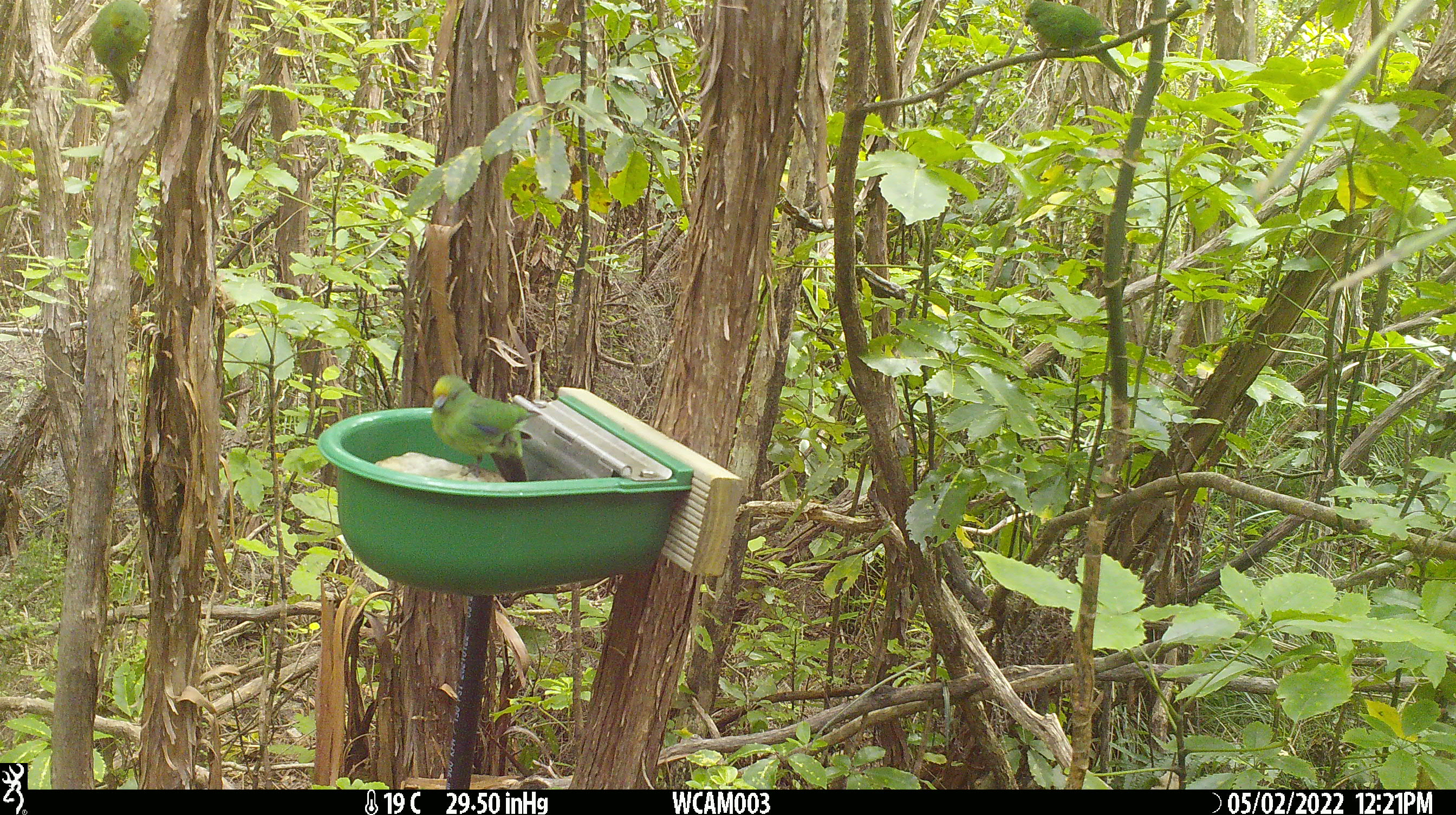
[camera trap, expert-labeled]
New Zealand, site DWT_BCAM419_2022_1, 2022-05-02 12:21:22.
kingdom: Animalia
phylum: Chordata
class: Aves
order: Psittaciformes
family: Psittaculidae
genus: Cyanoramphus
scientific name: Cyanoramphus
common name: parakeet